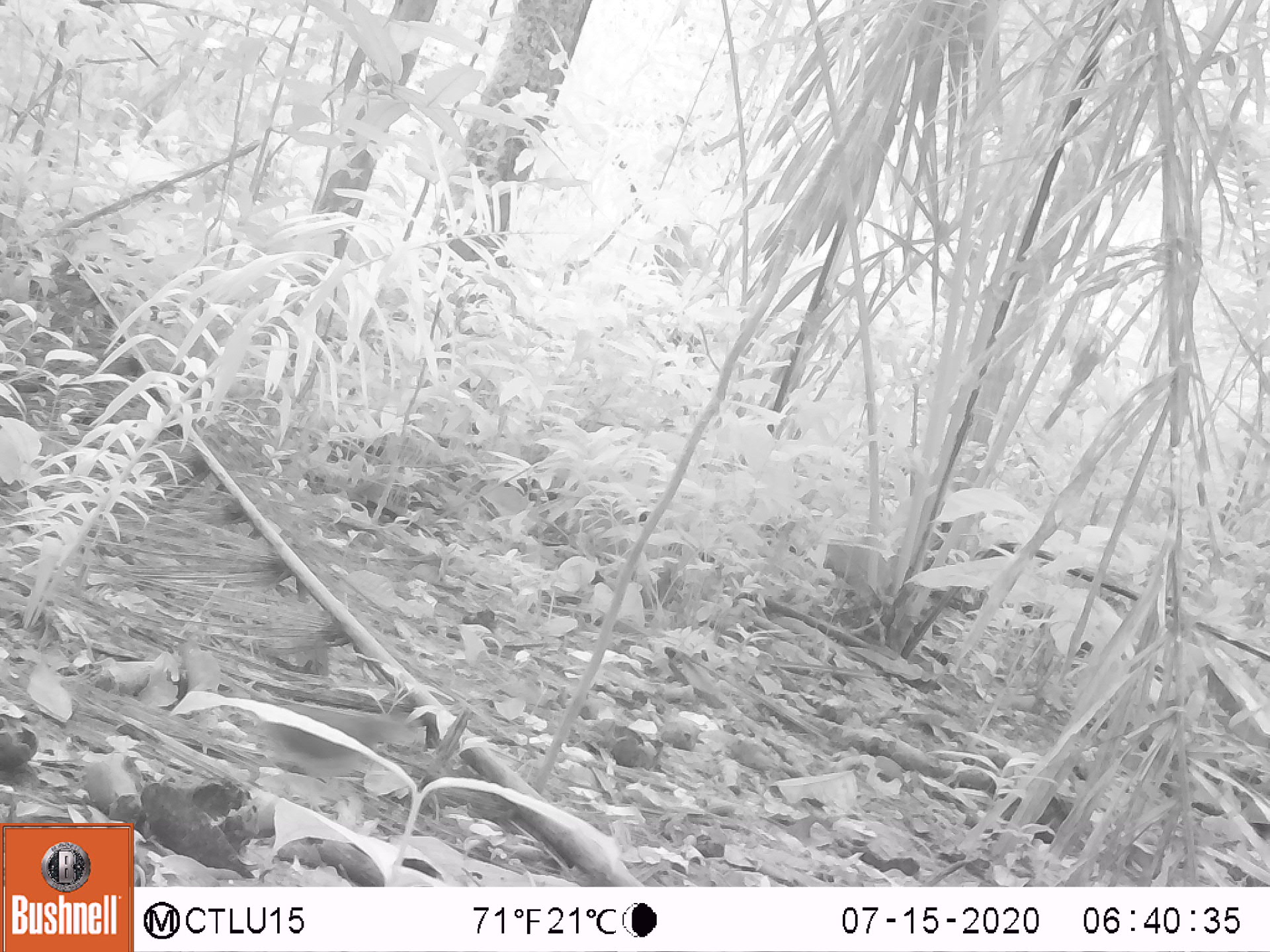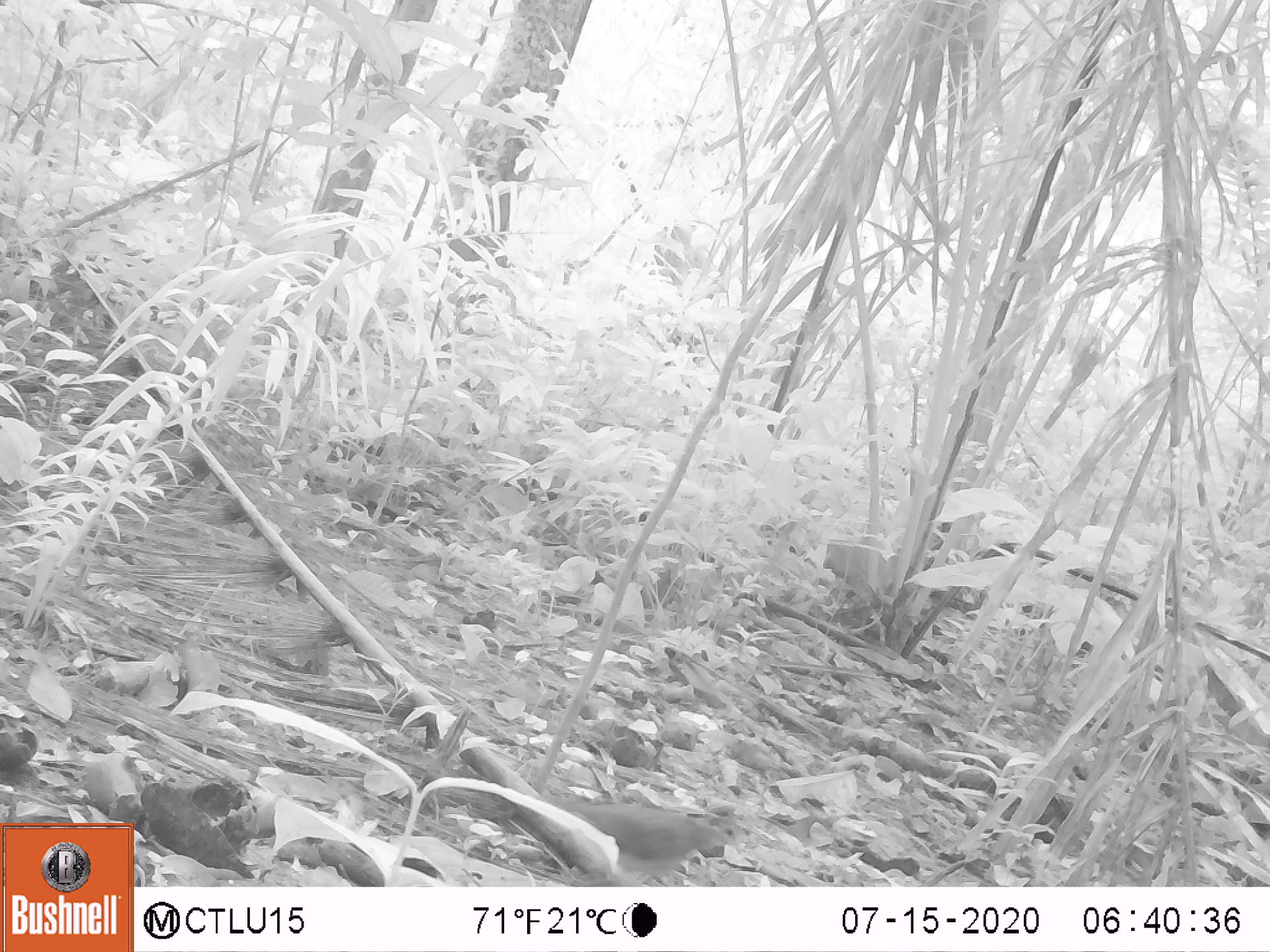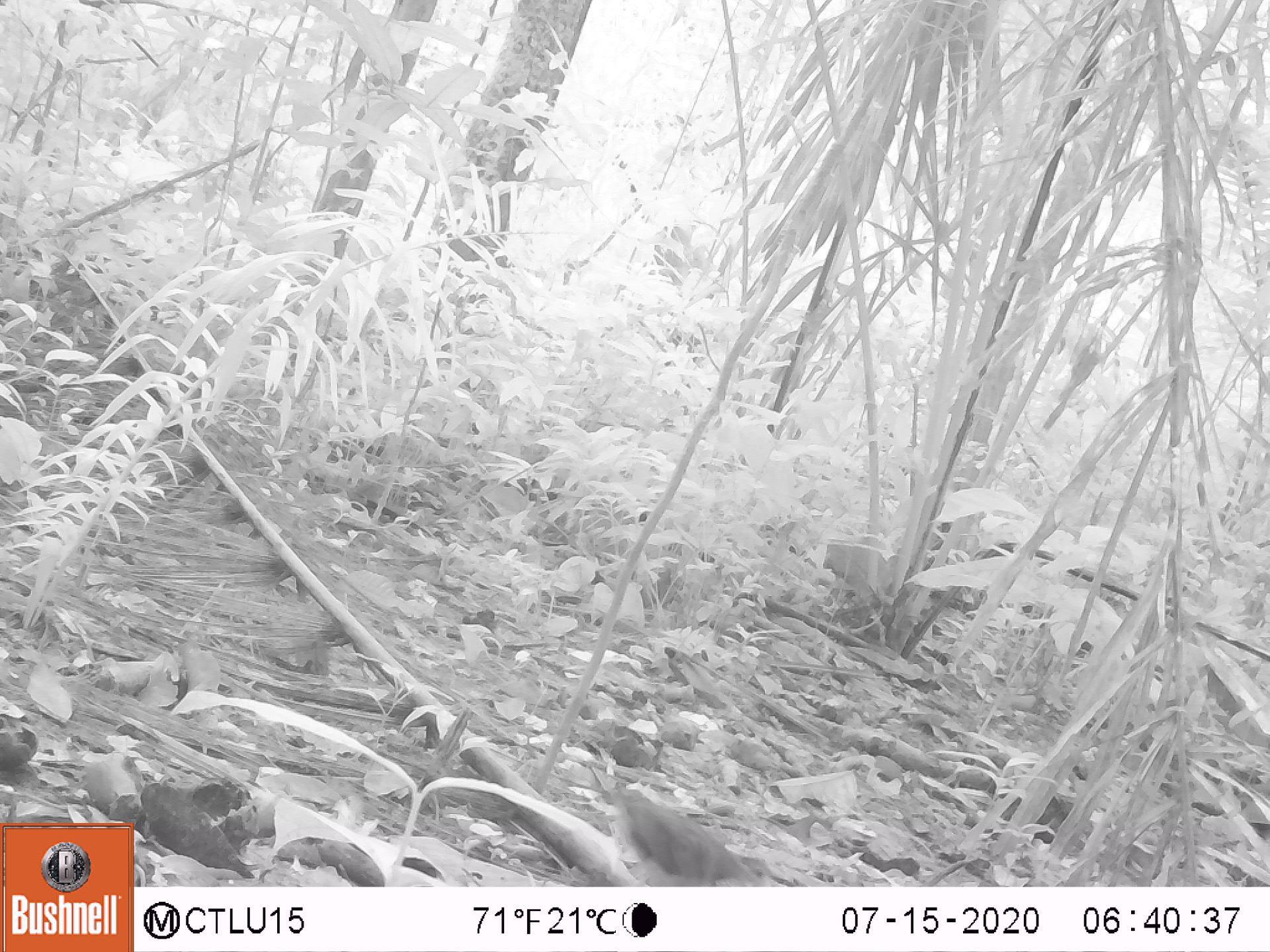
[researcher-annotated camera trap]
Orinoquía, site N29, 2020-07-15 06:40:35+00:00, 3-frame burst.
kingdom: Animalia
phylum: Chordata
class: Aves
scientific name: Aves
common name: bird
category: unknown bird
Unknown bird (bird) (Aves).